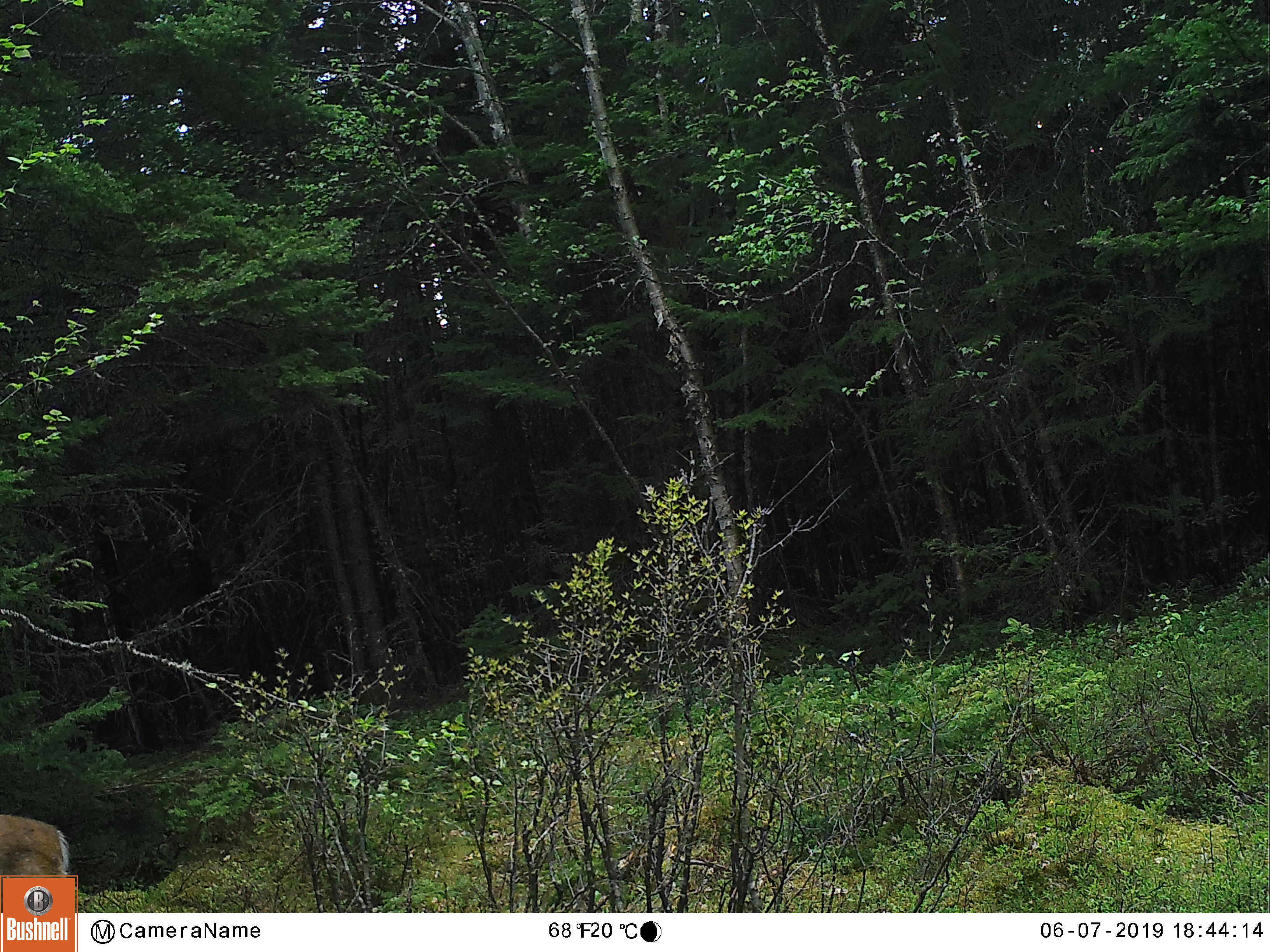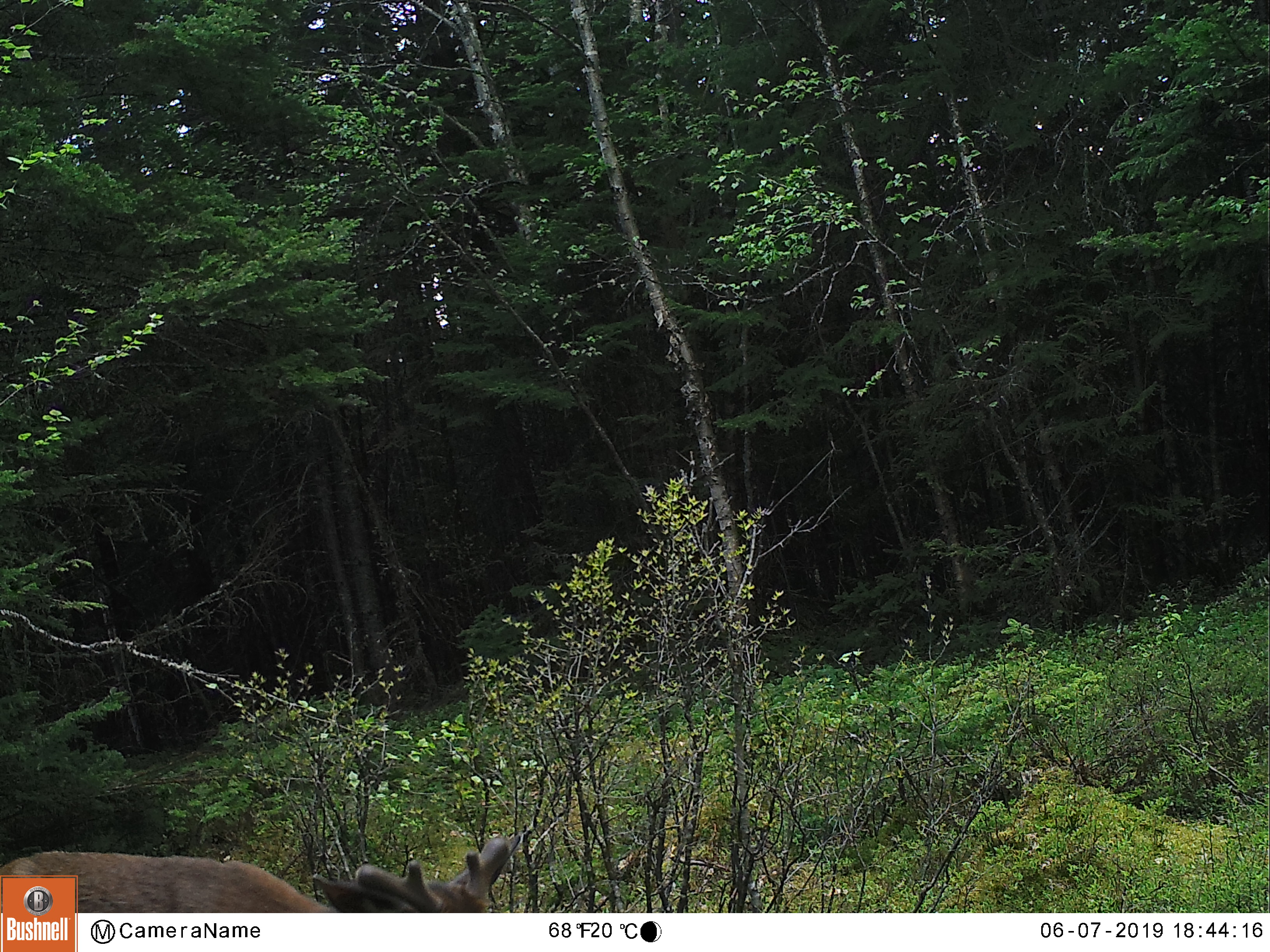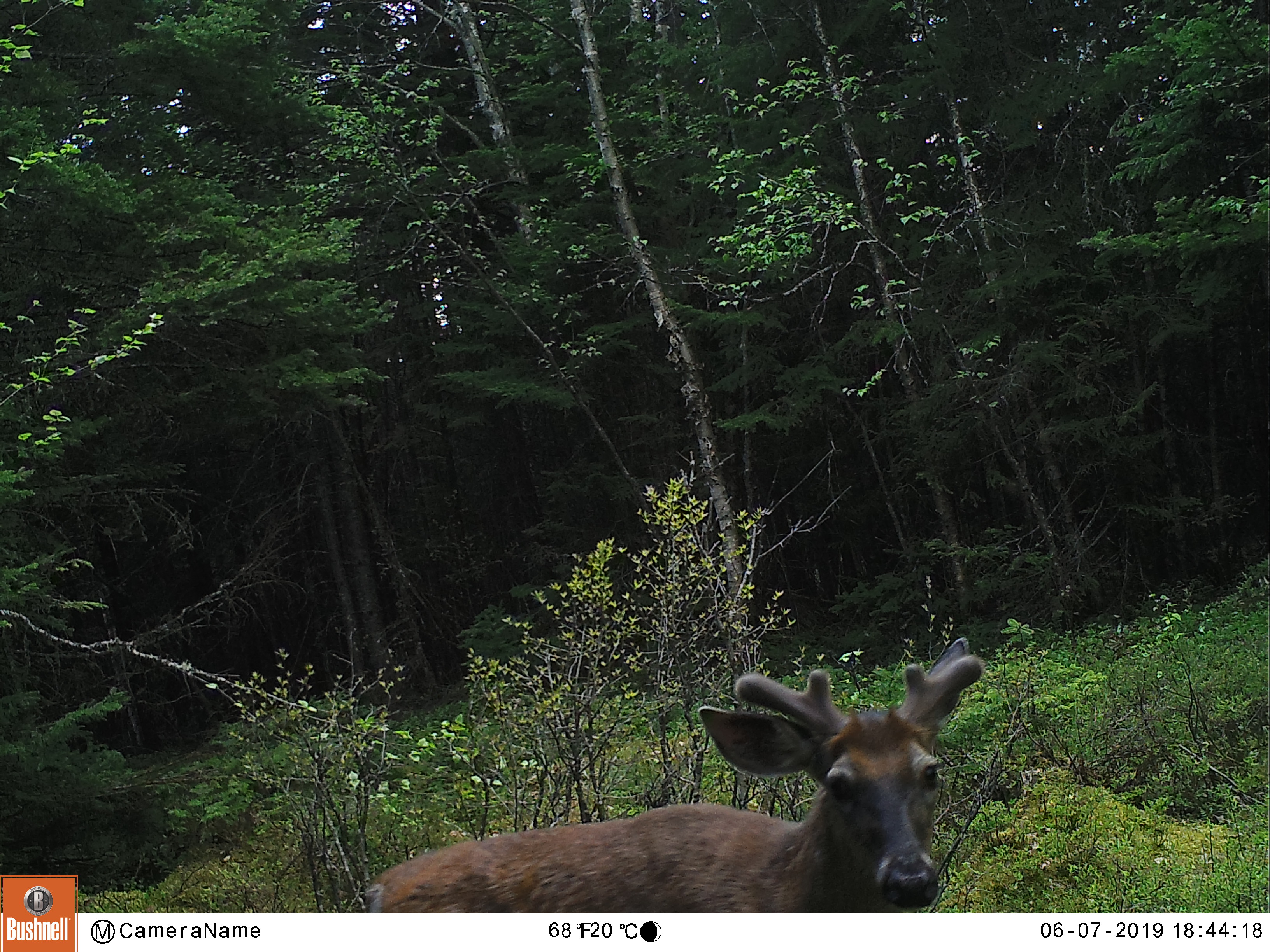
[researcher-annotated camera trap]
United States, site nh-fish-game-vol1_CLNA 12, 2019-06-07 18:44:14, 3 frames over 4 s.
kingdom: Animalia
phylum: Chordata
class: Mammalia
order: Artiodactyla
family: Cervidae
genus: Odocoileus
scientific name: Odocoileus virginianus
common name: white-tailed deer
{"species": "white-tailed deer (Odocoileus virginianus)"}